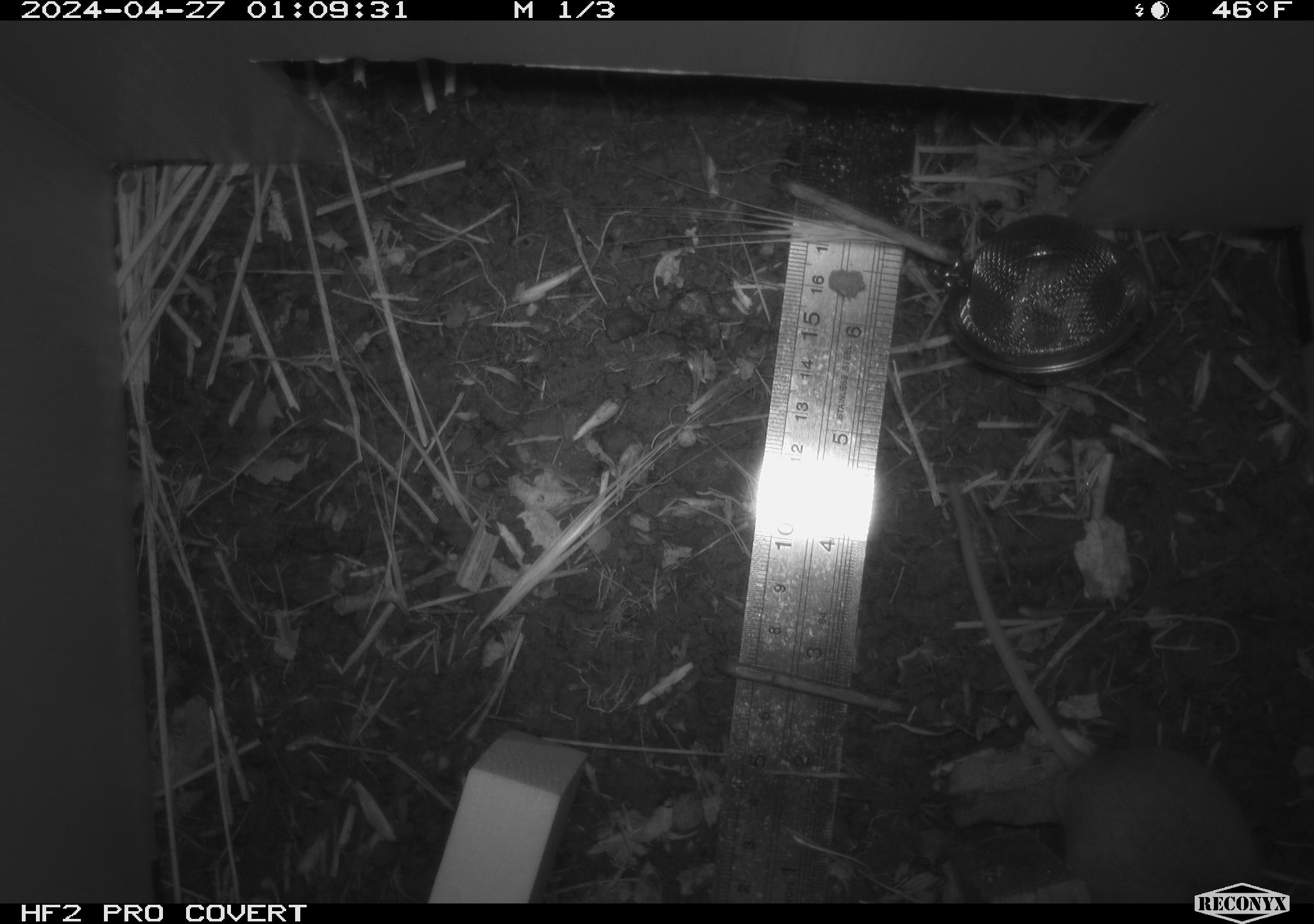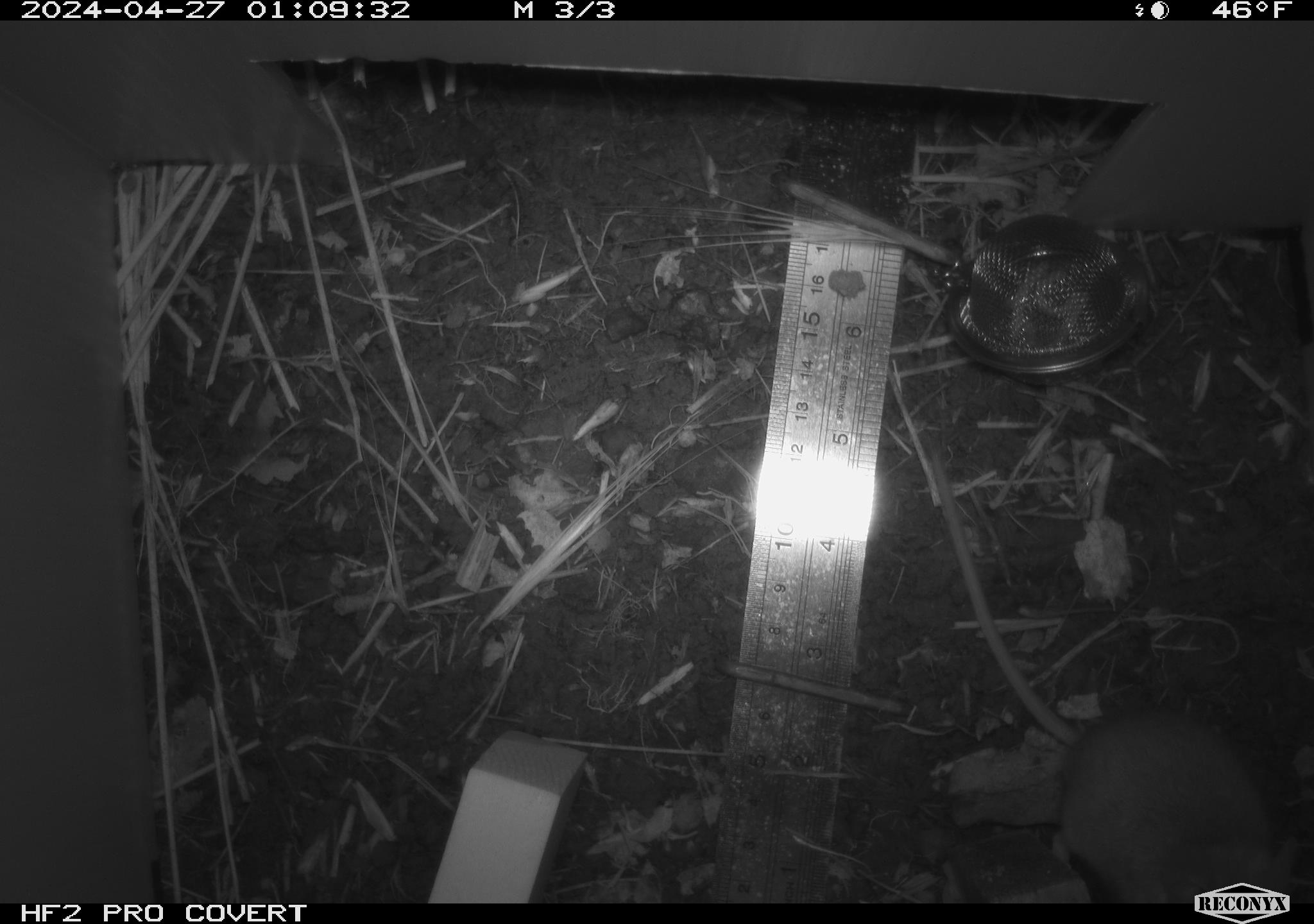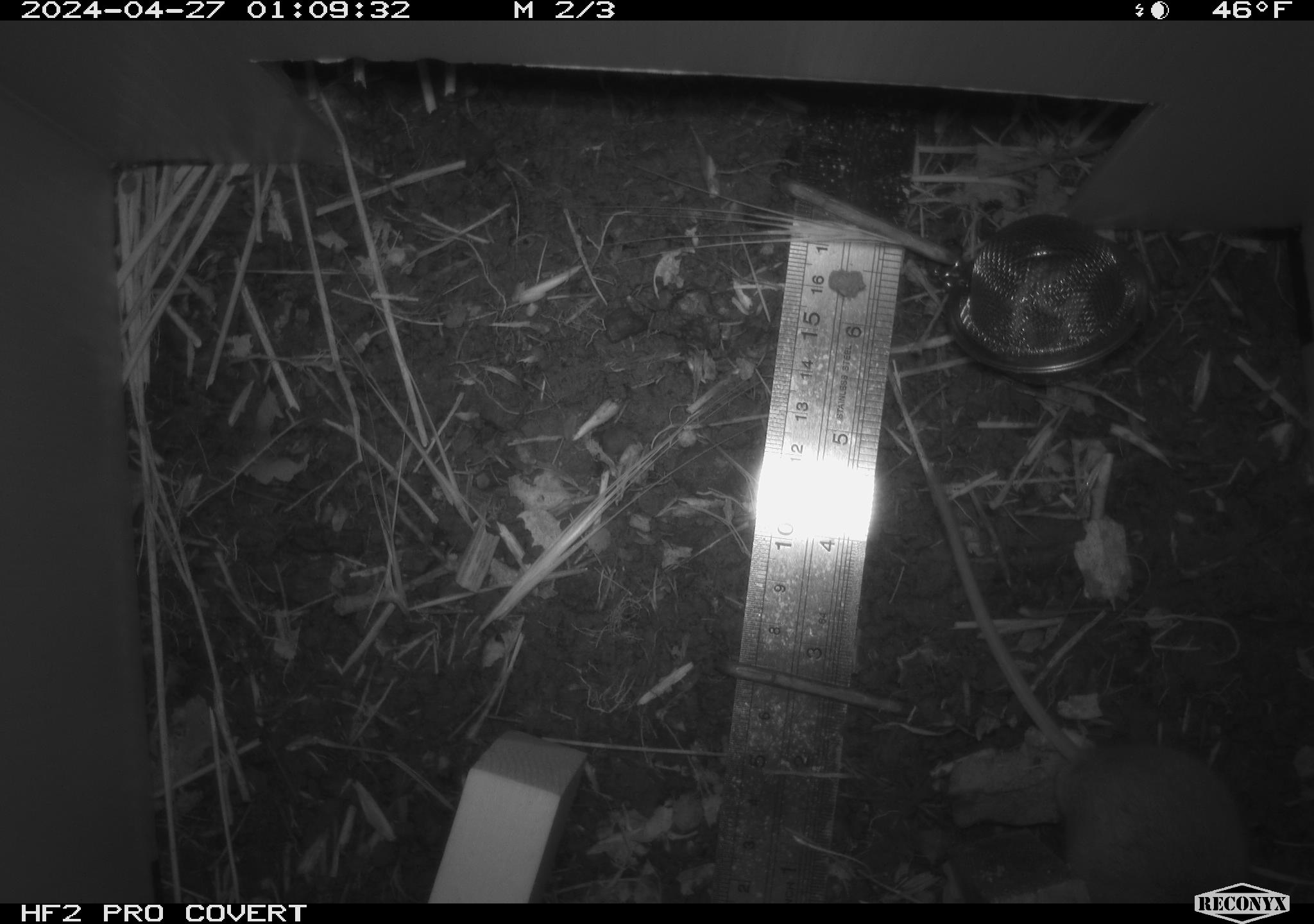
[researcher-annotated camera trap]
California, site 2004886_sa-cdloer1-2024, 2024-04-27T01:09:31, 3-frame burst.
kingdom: Animalia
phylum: Chordata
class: Mammalia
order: Rodentia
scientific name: Rodentia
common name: mouse species